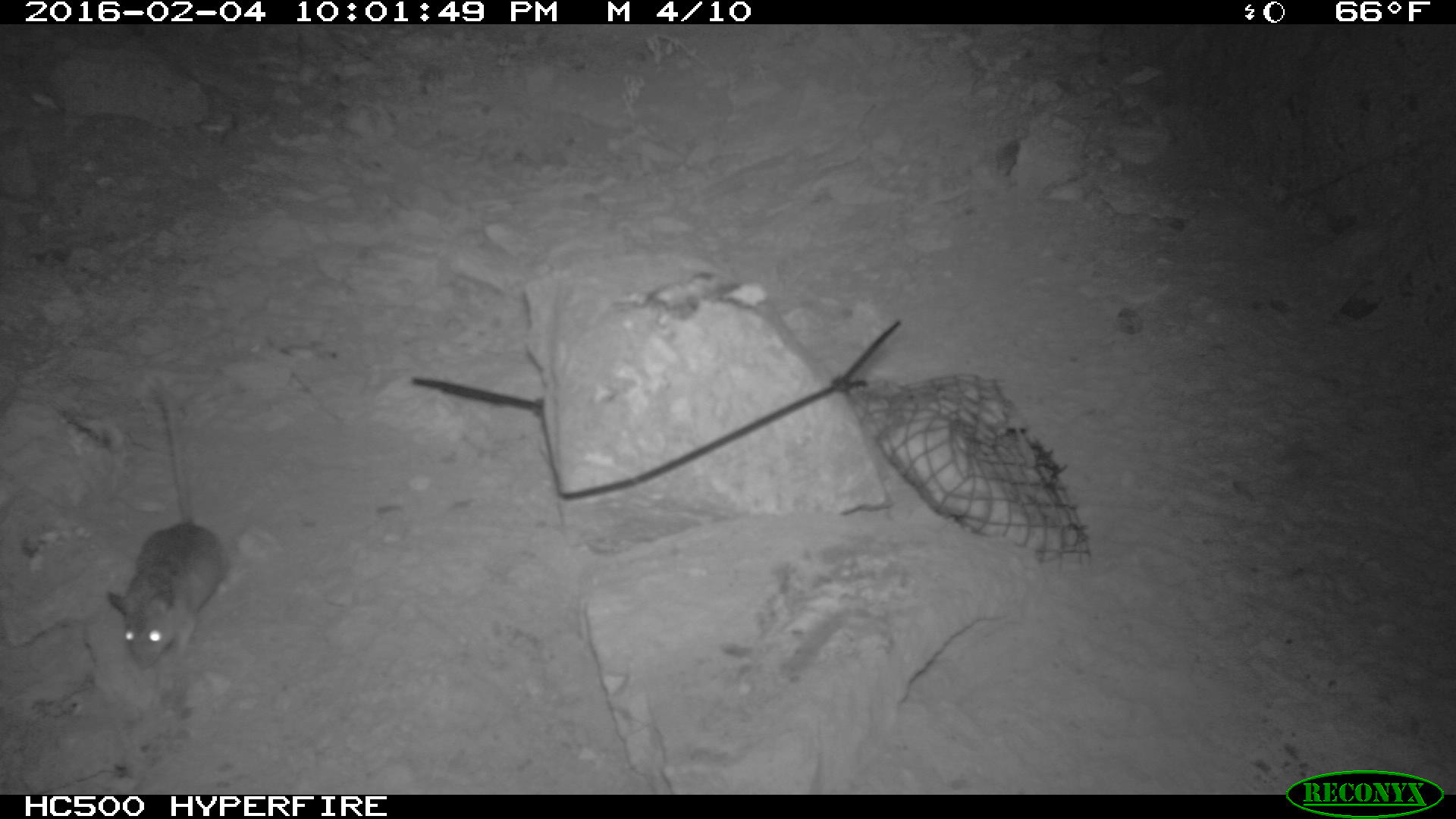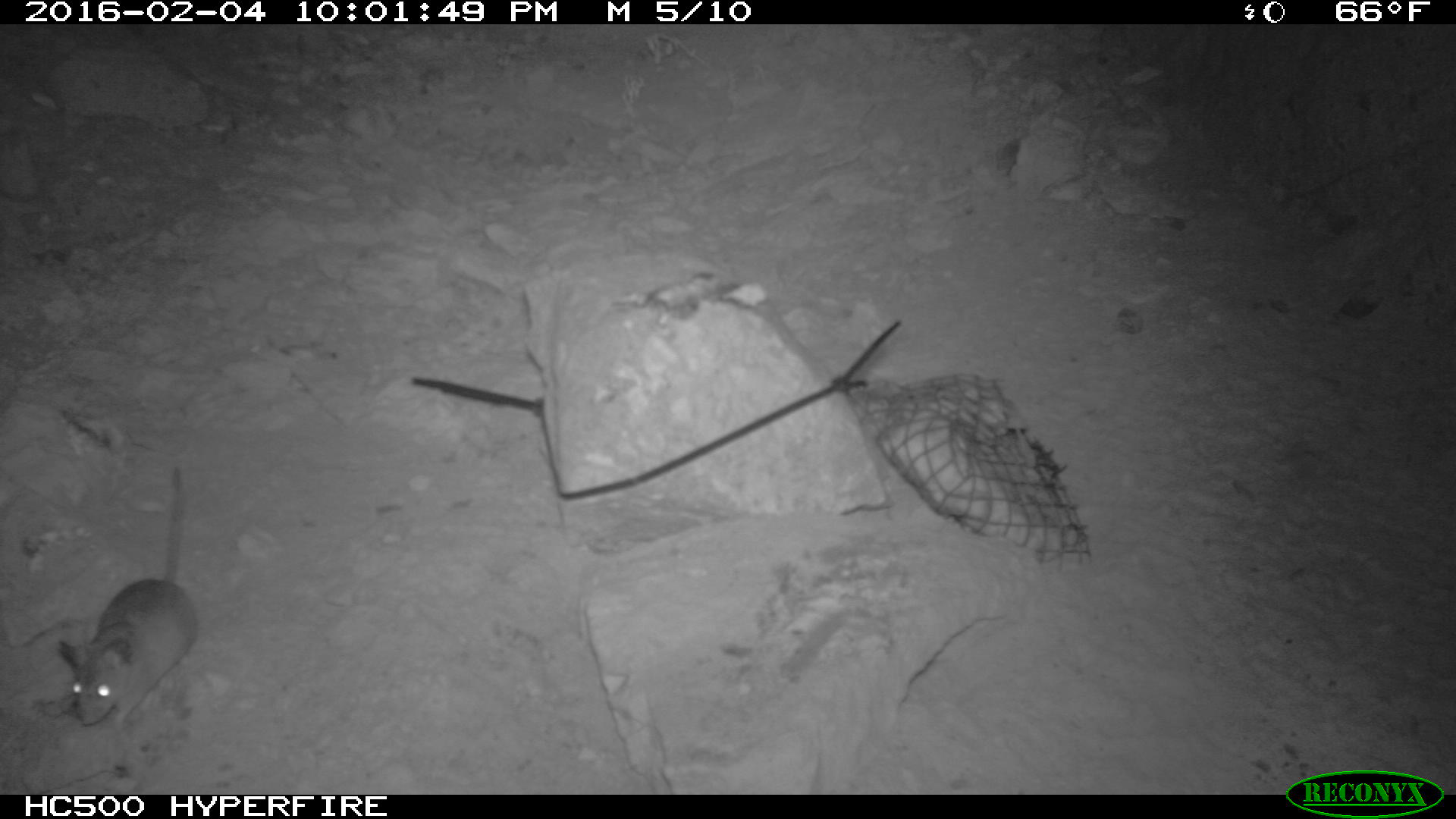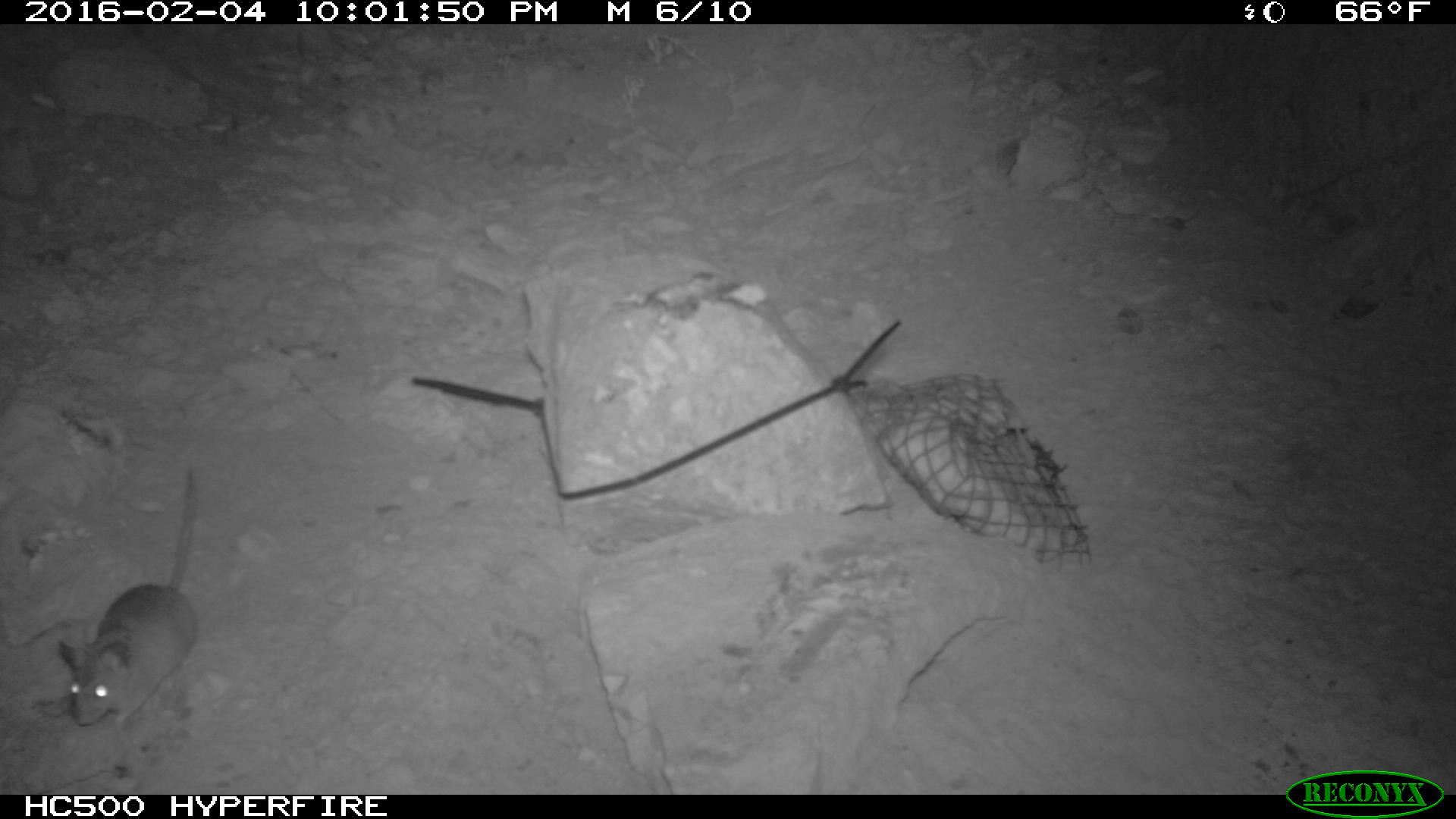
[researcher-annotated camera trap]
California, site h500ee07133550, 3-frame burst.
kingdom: Animalia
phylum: Chordata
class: Mammalia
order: Rodentia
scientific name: Rodentia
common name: rodent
Rodent (Rodentia).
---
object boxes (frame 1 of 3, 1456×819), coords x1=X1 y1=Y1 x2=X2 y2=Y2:
rodent: x1=108 y1=372 x2=228 y2=661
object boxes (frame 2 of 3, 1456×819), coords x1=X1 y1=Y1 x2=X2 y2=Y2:
rodent: x1=59 y1=464 x2=198 y2=727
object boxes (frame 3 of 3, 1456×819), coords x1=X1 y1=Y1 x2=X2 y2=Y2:
rodent: x1=55 y1=469 x2=202 y2=728